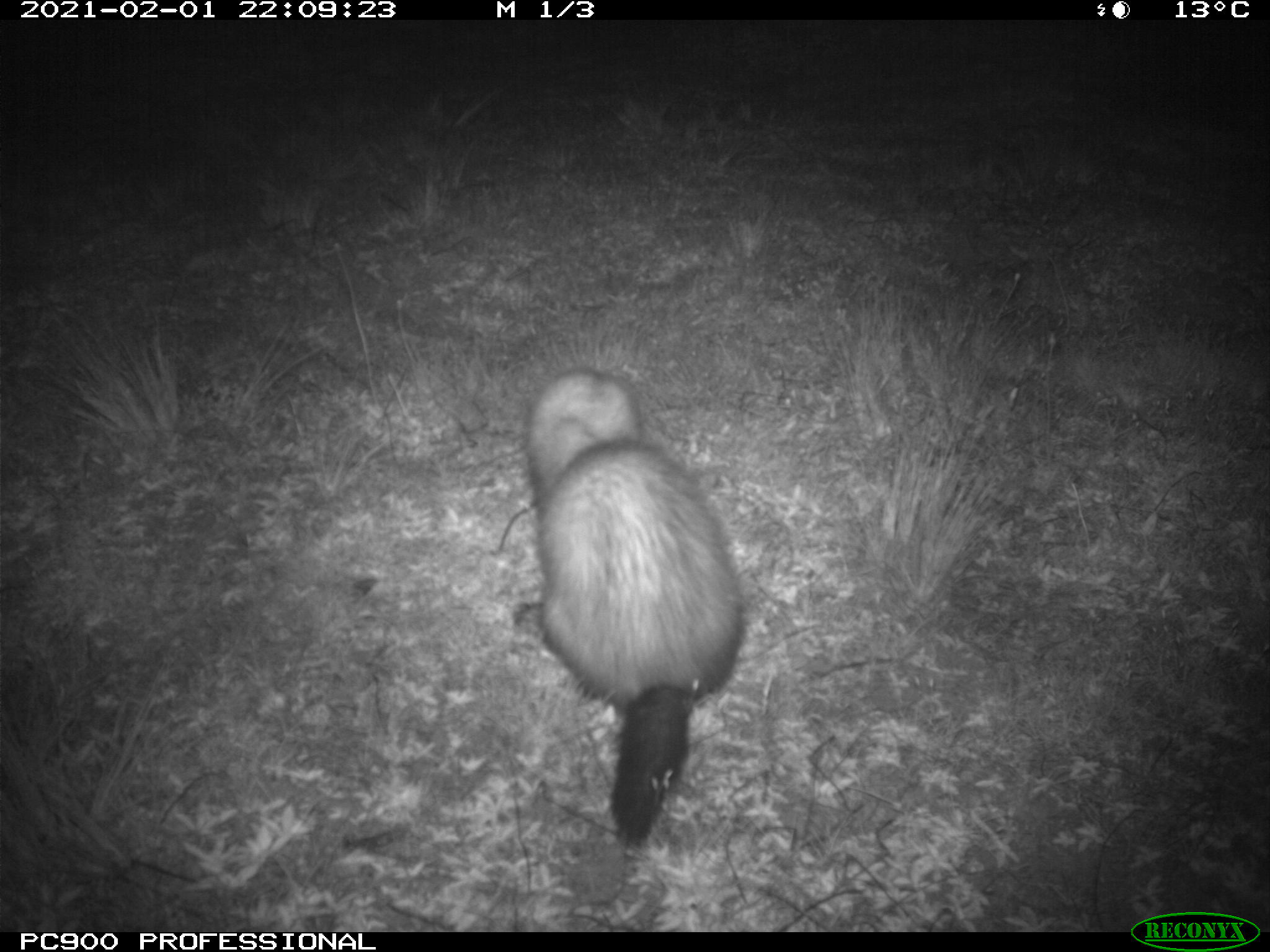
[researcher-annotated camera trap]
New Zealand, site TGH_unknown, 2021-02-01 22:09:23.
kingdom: Animalia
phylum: Chordata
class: Mammalia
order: Carnivora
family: Mustelidae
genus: Mustela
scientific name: Mustela furo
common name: ferret